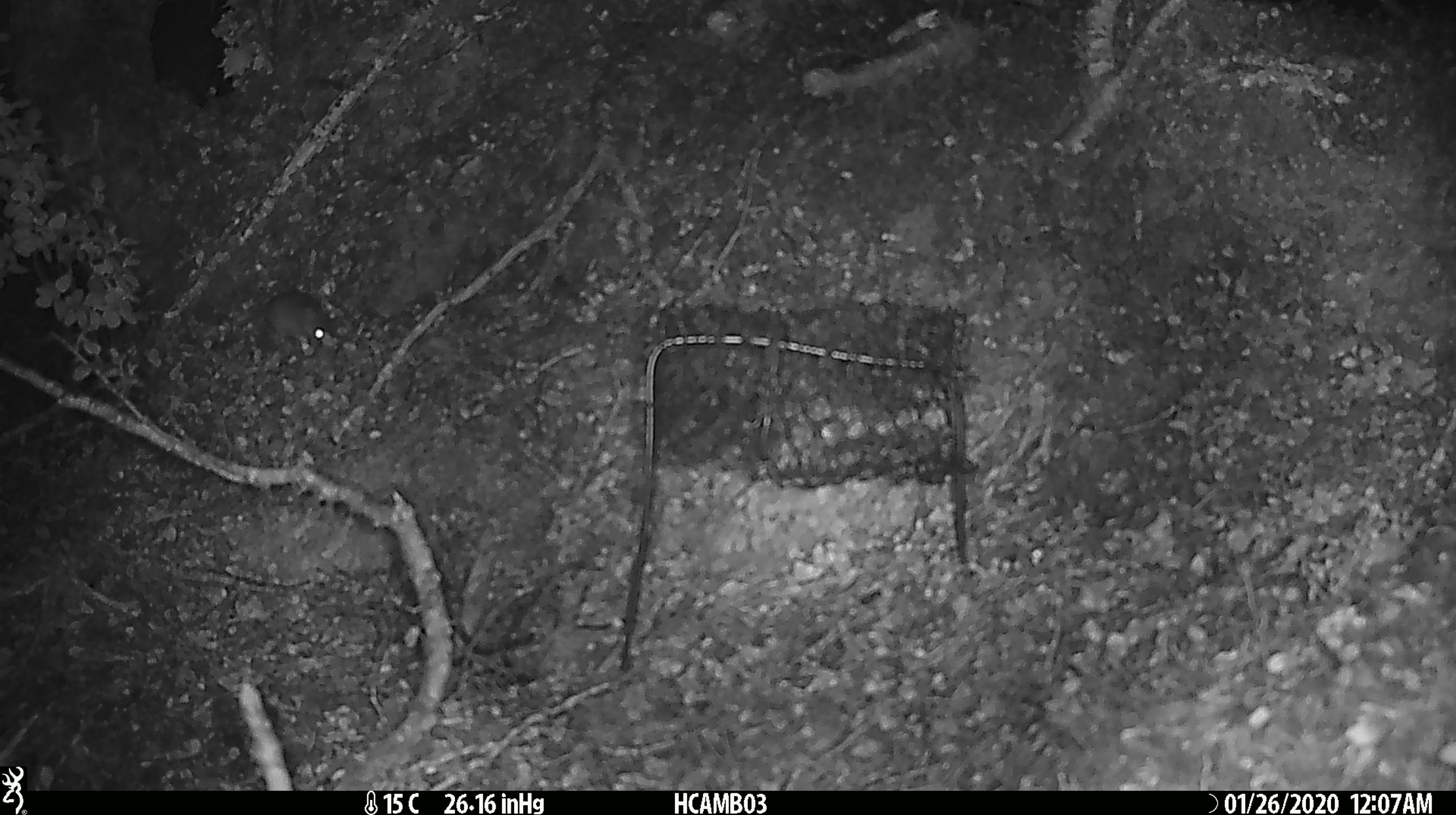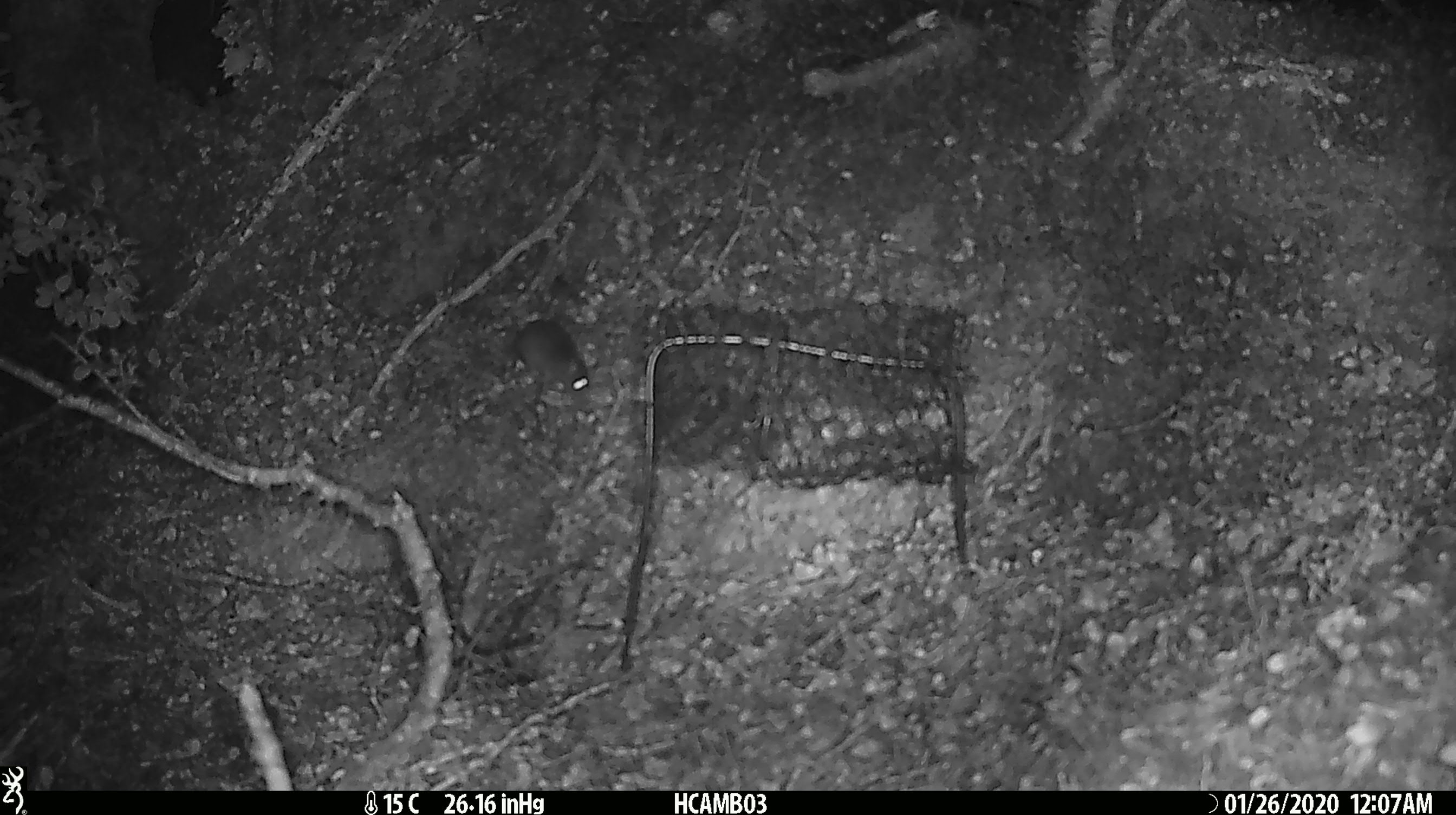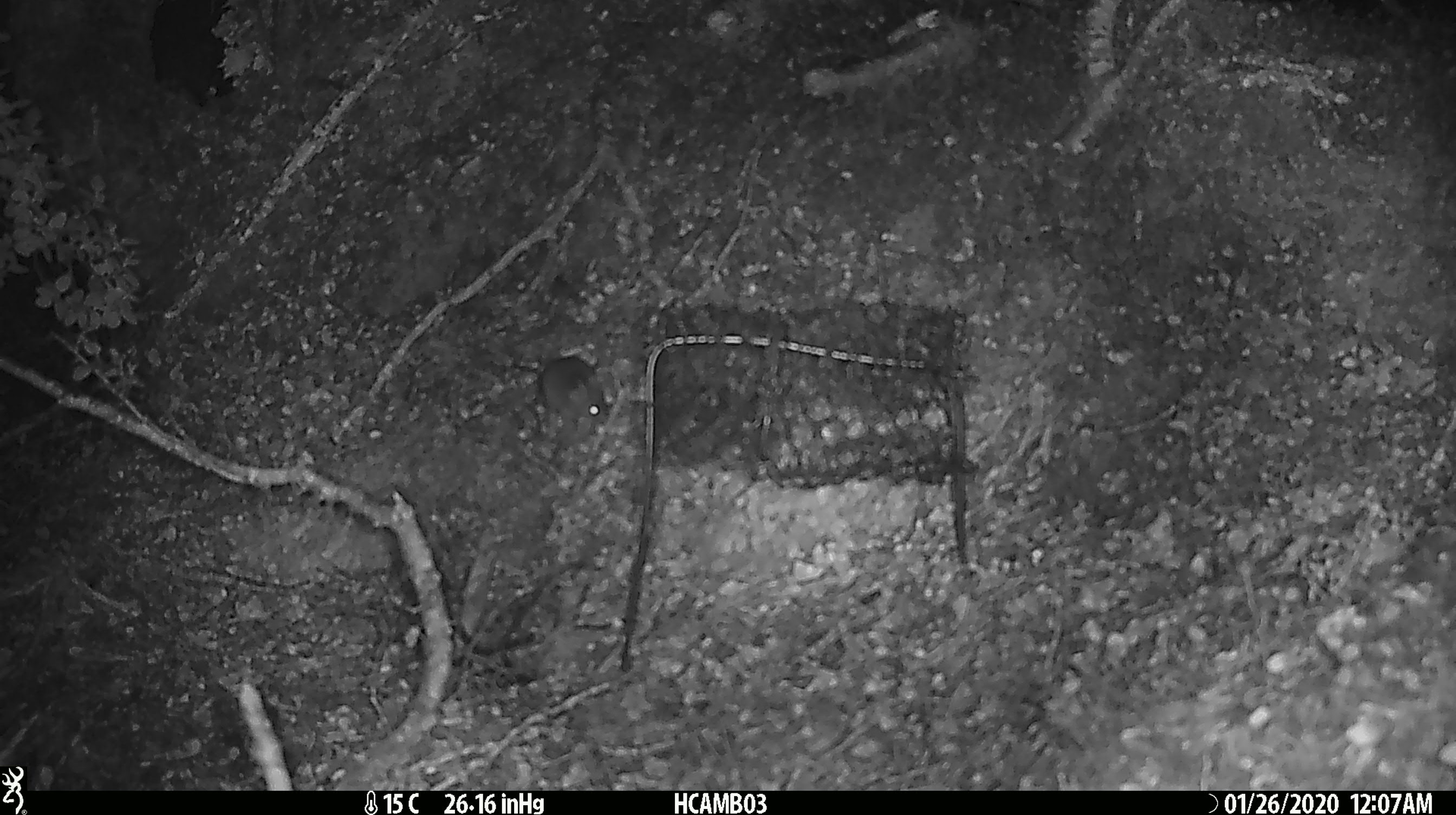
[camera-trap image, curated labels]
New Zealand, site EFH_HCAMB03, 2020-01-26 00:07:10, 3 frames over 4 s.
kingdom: Animalia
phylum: Chordata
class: Mammalia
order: Rodentia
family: Muridae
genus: Mus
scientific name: Mus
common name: mouse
Mouse (Mus).